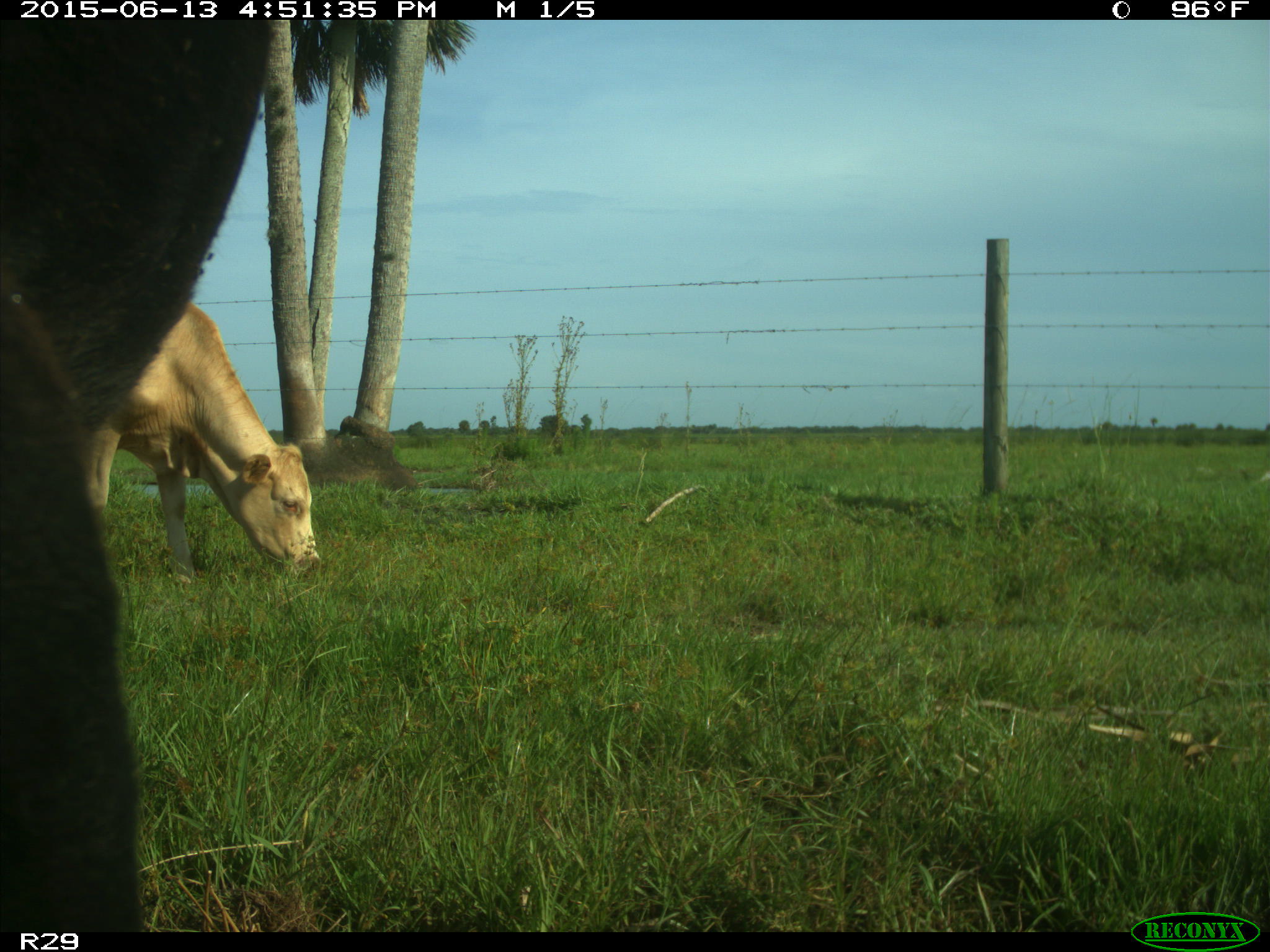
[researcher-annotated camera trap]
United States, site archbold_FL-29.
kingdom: Animalia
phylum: Chordata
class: Mammalia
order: Artiodactyla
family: Bovidae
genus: Bos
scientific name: Bos taurus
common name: domestic cow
Bos taurus (domestic cow).